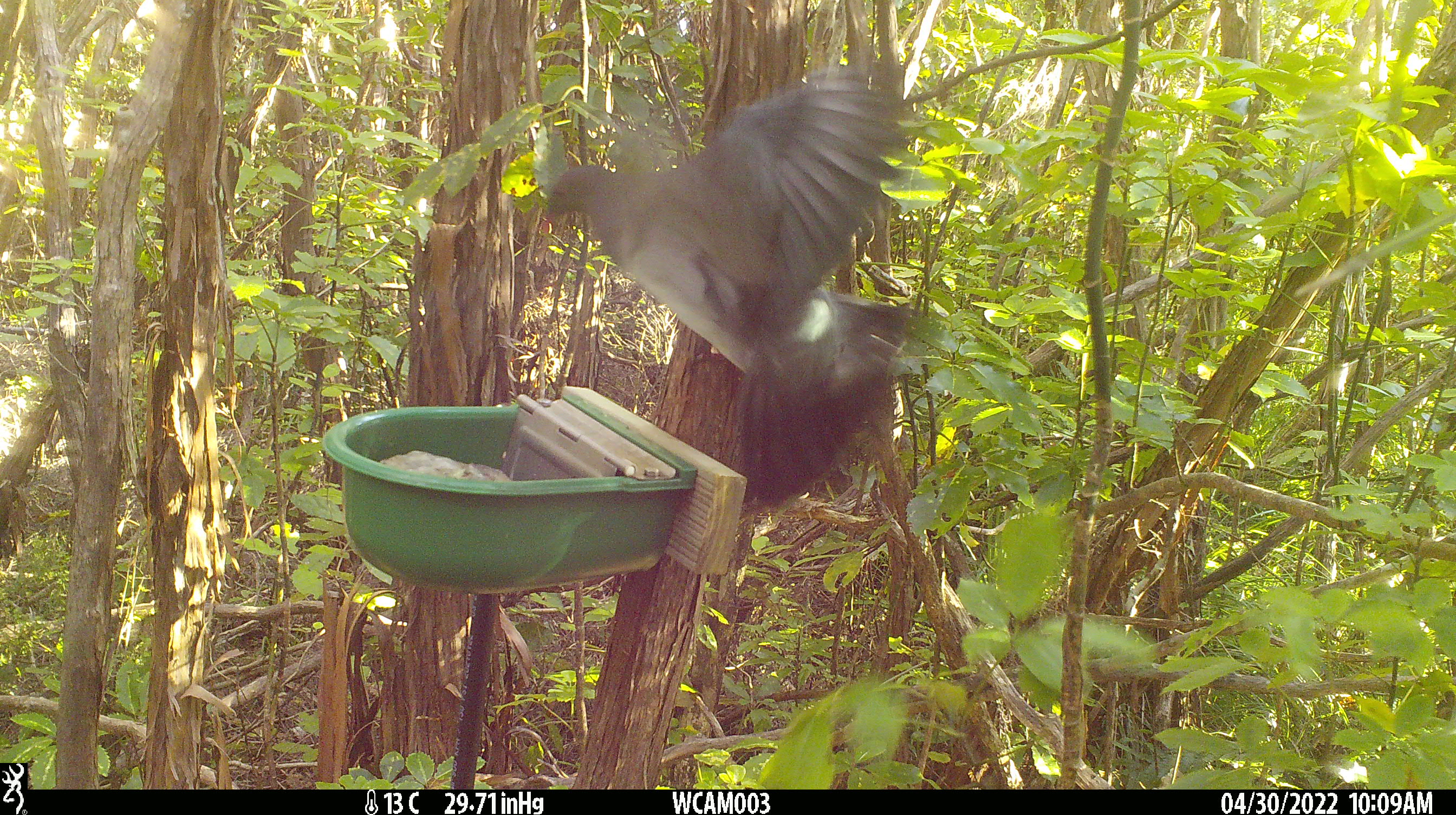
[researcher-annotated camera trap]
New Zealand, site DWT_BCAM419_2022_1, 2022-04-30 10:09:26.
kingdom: Animalia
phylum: Chordata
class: Aves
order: Columbiformes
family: Columbidae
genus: Hemiphaga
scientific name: Hemiphaga novaeseelandiae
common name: new zealand pigeon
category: kereru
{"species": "kereru (new zealand pigeon) (Hemiphaga novaeseelandiae)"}